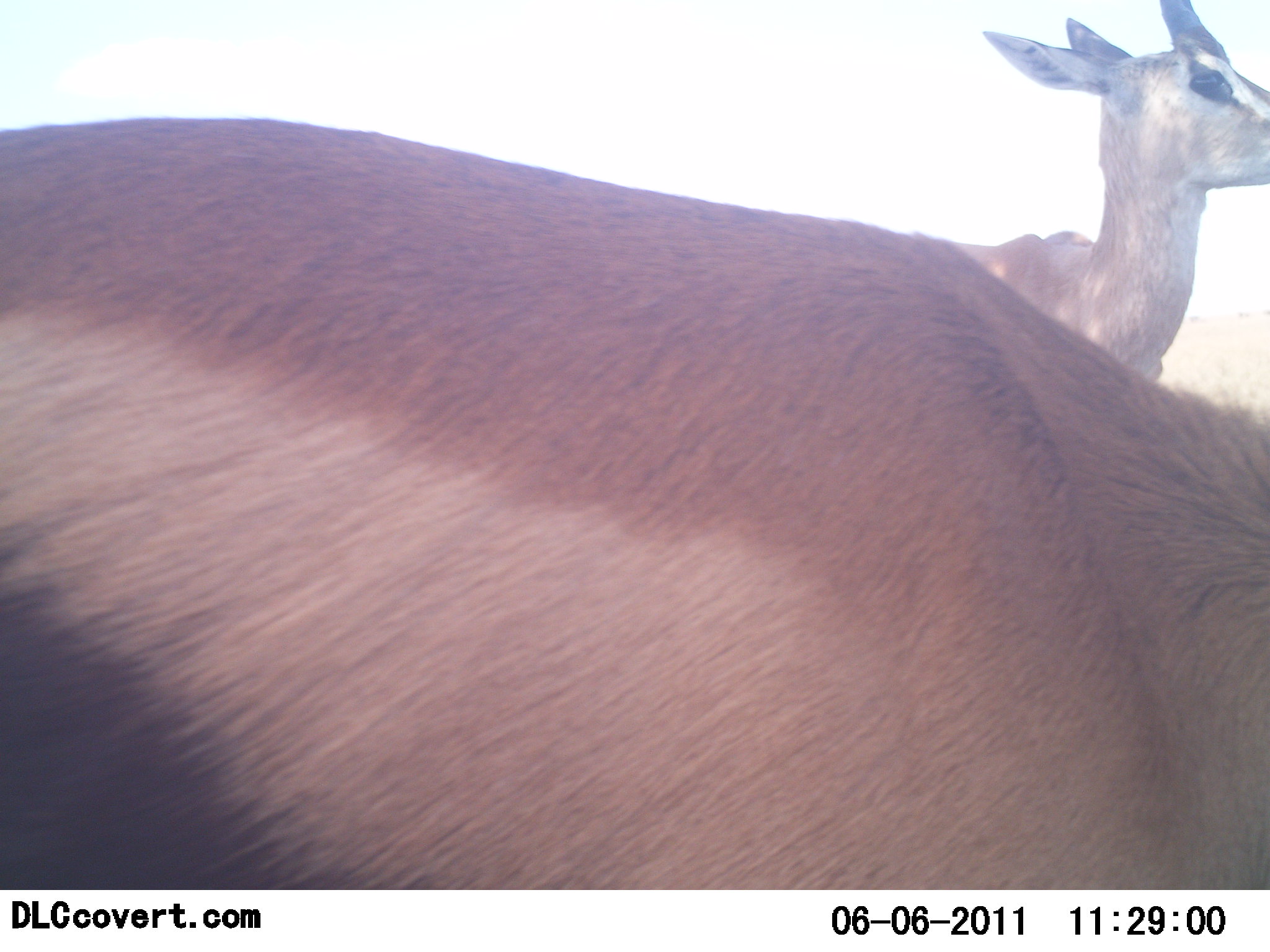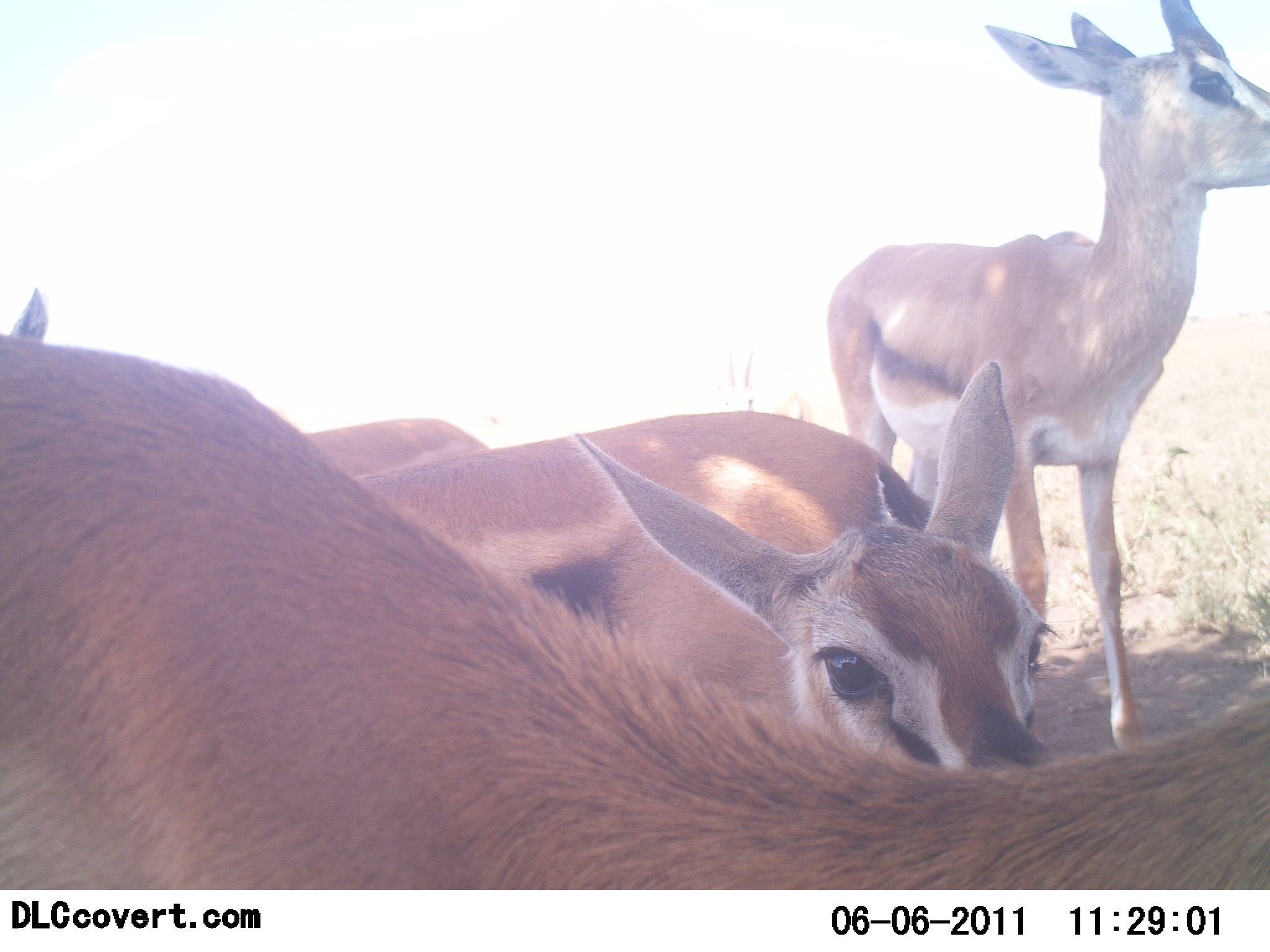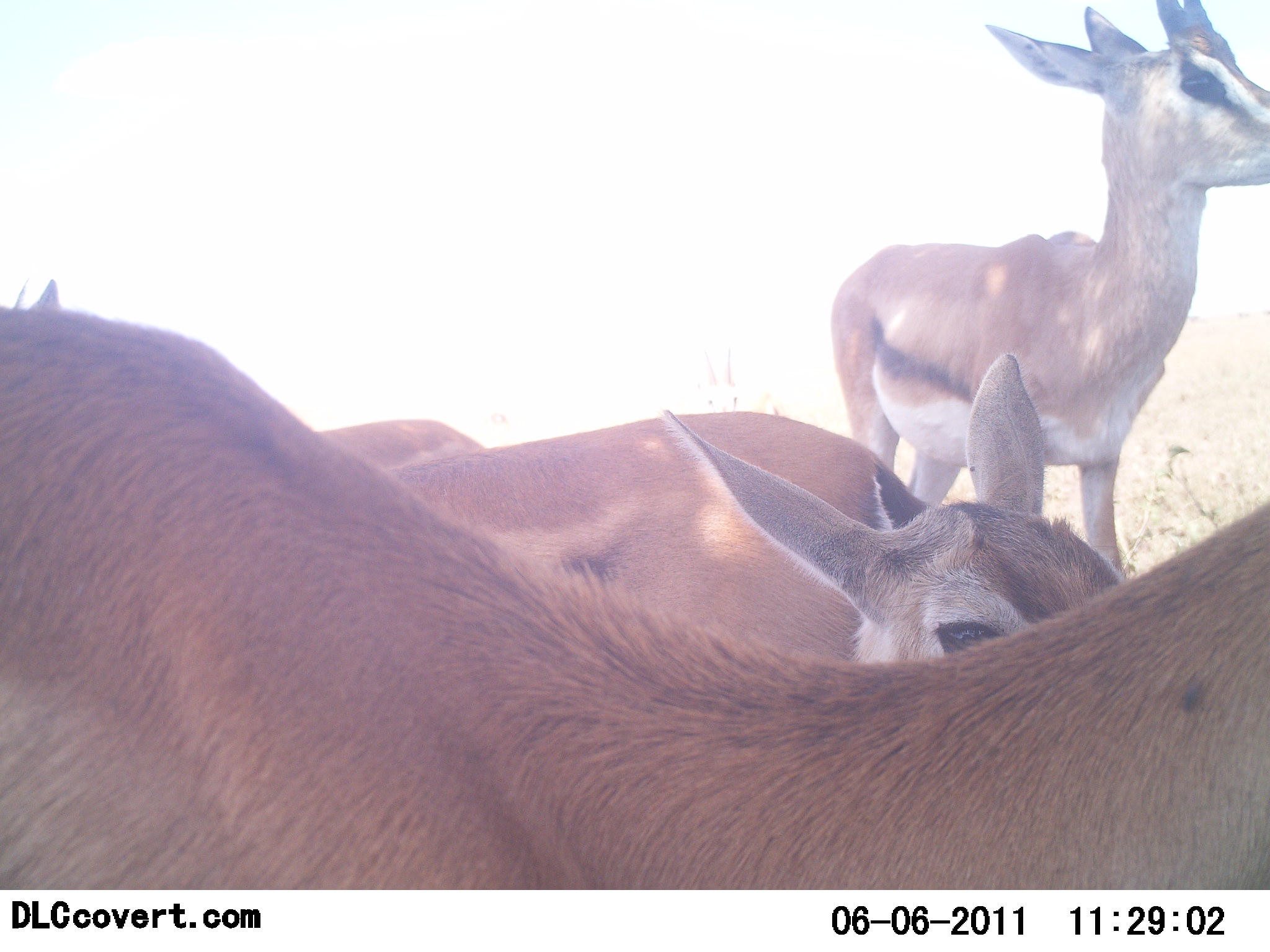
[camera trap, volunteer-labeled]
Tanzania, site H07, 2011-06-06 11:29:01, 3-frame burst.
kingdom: Animalia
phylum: Chordata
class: Mammalia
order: Artiodactyla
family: Bovidae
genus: Eudorcas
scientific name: Eudorcas thomsonii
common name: thomson's gazelle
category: gazellethomsons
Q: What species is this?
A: Gazellethomsons (thomson's gazelle) (Eudorcas thomsonii).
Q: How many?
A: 4.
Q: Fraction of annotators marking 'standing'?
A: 73%.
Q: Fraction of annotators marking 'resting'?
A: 27%.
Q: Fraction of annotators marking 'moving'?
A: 9%.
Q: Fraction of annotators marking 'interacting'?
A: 9%.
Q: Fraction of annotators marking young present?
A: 45%.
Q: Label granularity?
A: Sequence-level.